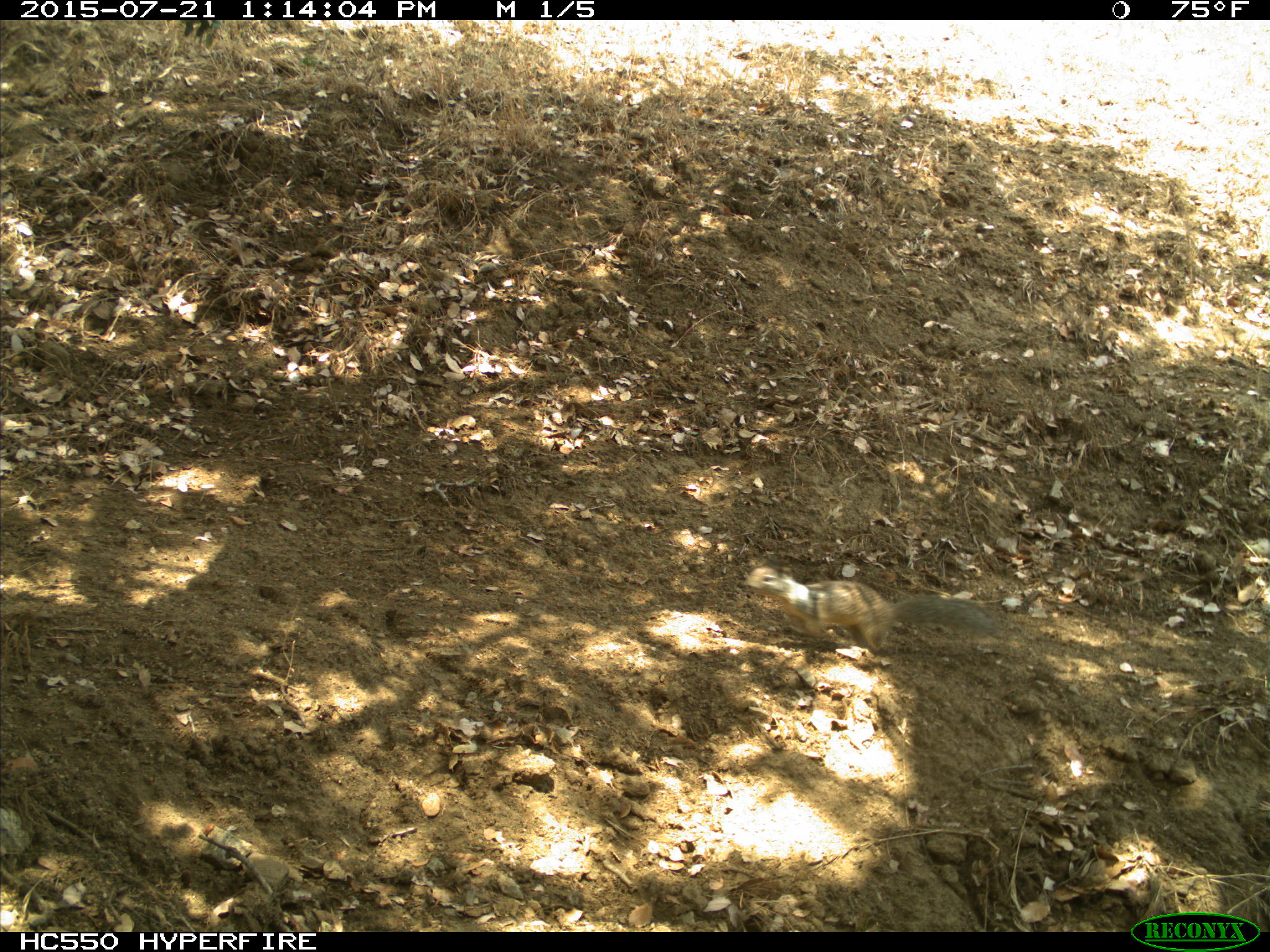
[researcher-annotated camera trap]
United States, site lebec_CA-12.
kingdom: Animalia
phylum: Chordata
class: Mammalia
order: Rodentia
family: Sciuridae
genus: Otospermophilus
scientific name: Otospermophilus beecheyi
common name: california ground squirrel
Otospermophilus beecheyi (california ground squirrel).